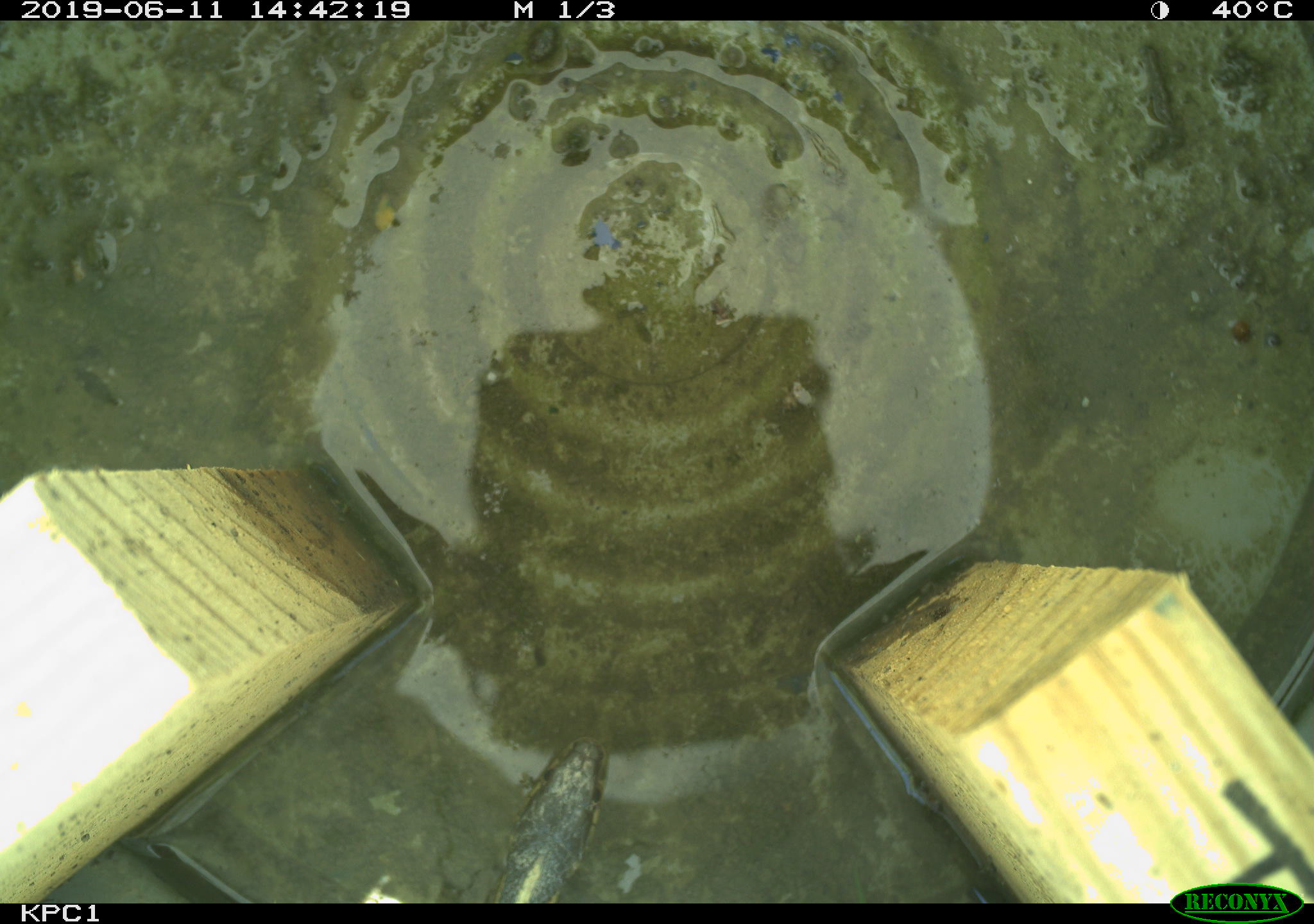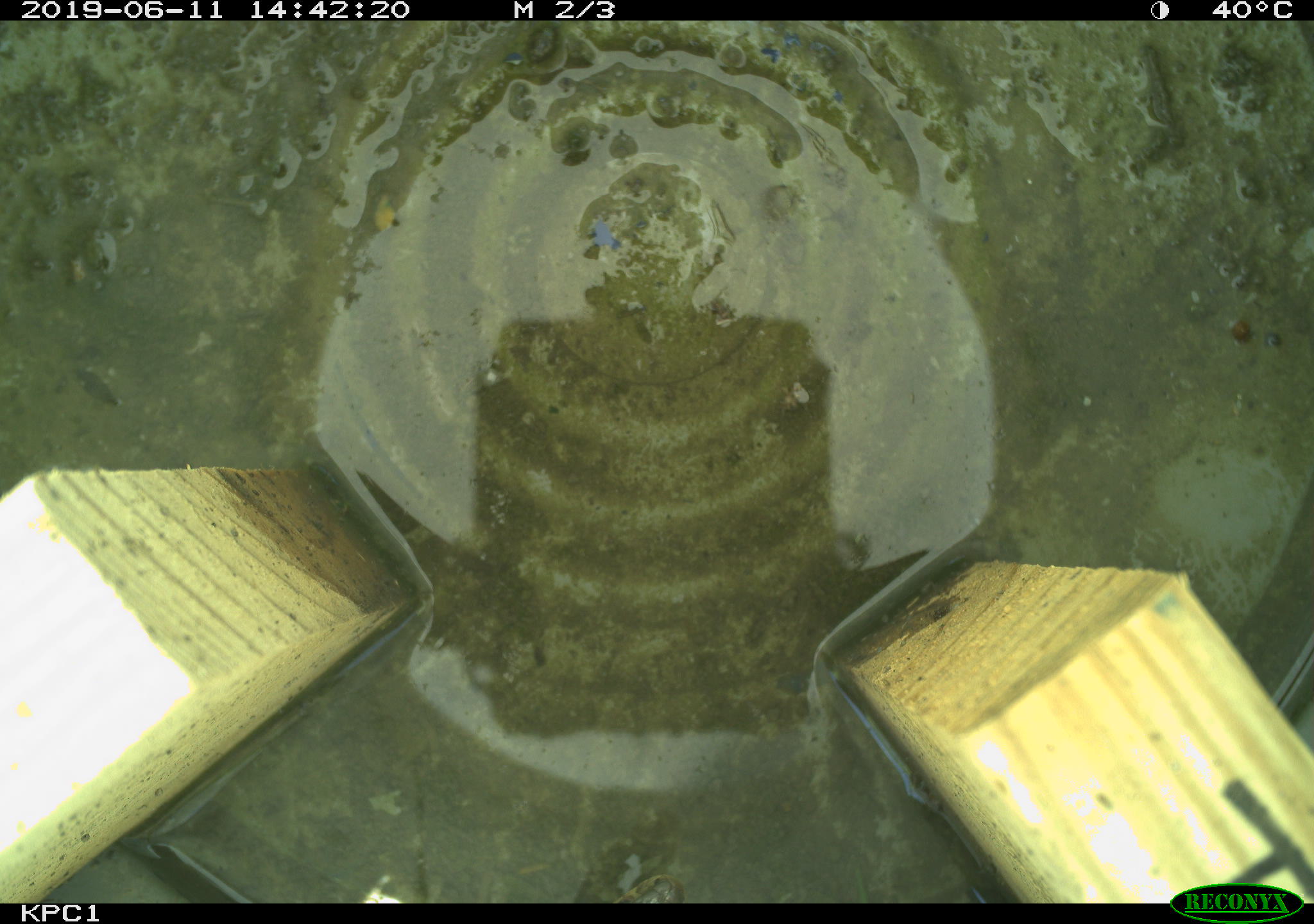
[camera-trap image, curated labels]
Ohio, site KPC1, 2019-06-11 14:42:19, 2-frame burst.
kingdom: Animalia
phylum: Chordata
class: Reptilia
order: Squamata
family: Colubridae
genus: Thamnophis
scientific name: Thamnophis sirtalis sirtalis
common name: eastern gartersnake